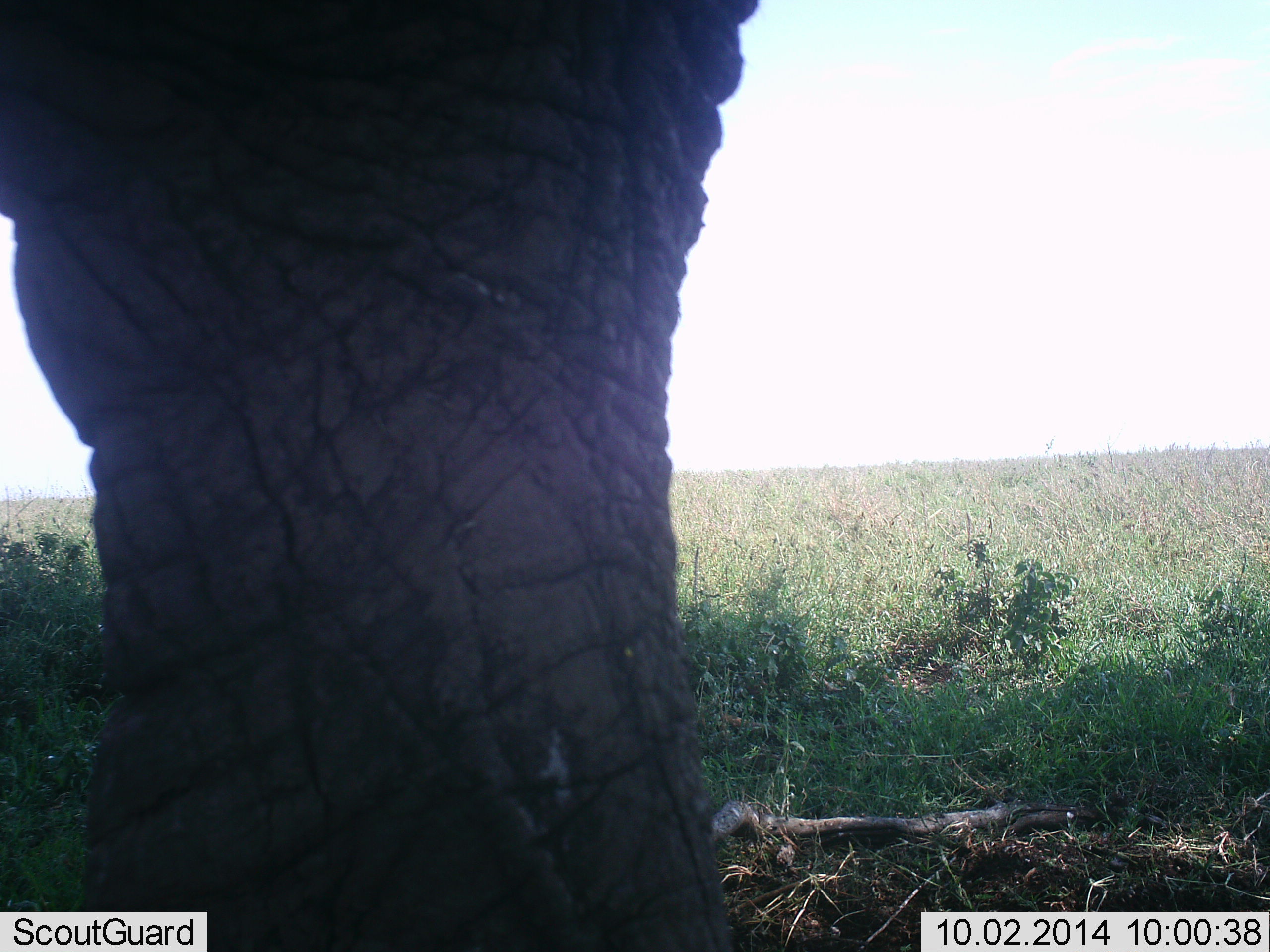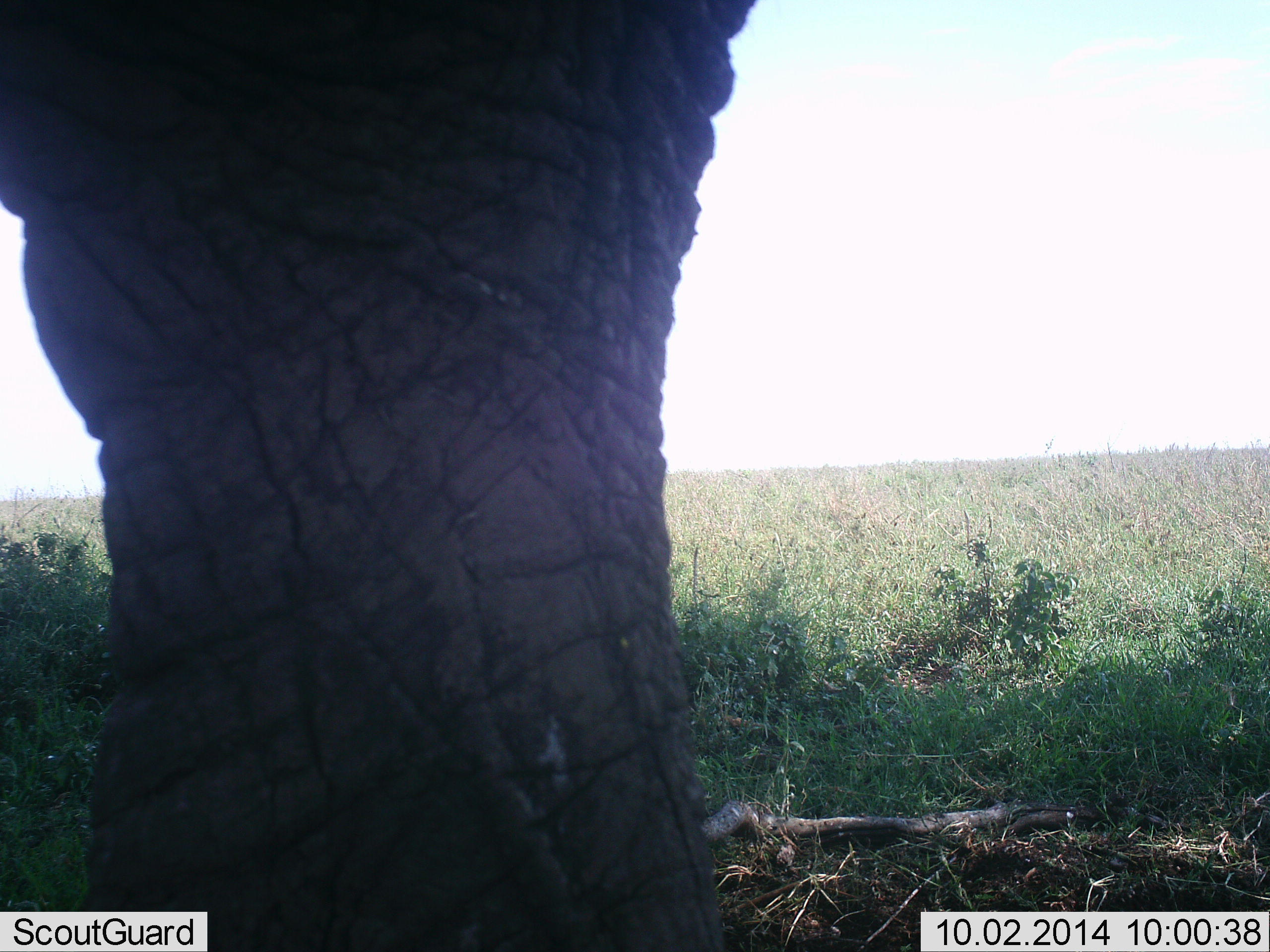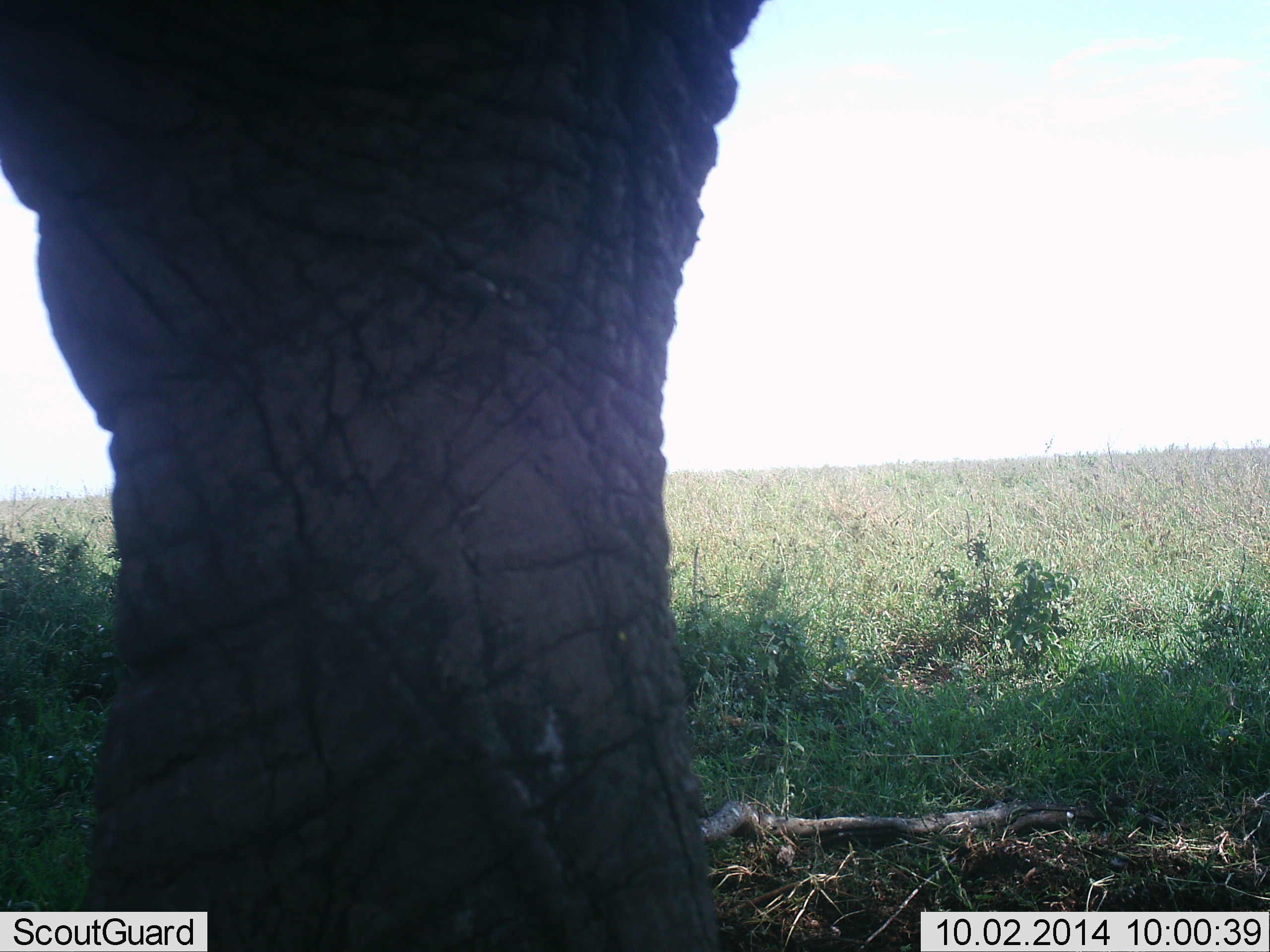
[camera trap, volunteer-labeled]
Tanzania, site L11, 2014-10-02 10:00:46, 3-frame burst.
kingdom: Animalia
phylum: Chordata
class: Mammalia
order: Proboscidea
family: Elephantidae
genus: Loxodonta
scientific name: Loxodonta africana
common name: african bush elephant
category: elephant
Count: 1.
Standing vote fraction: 100%.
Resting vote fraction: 0%.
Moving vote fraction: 0%.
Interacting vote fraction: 0%.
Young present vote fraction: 0%.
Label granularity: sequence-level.